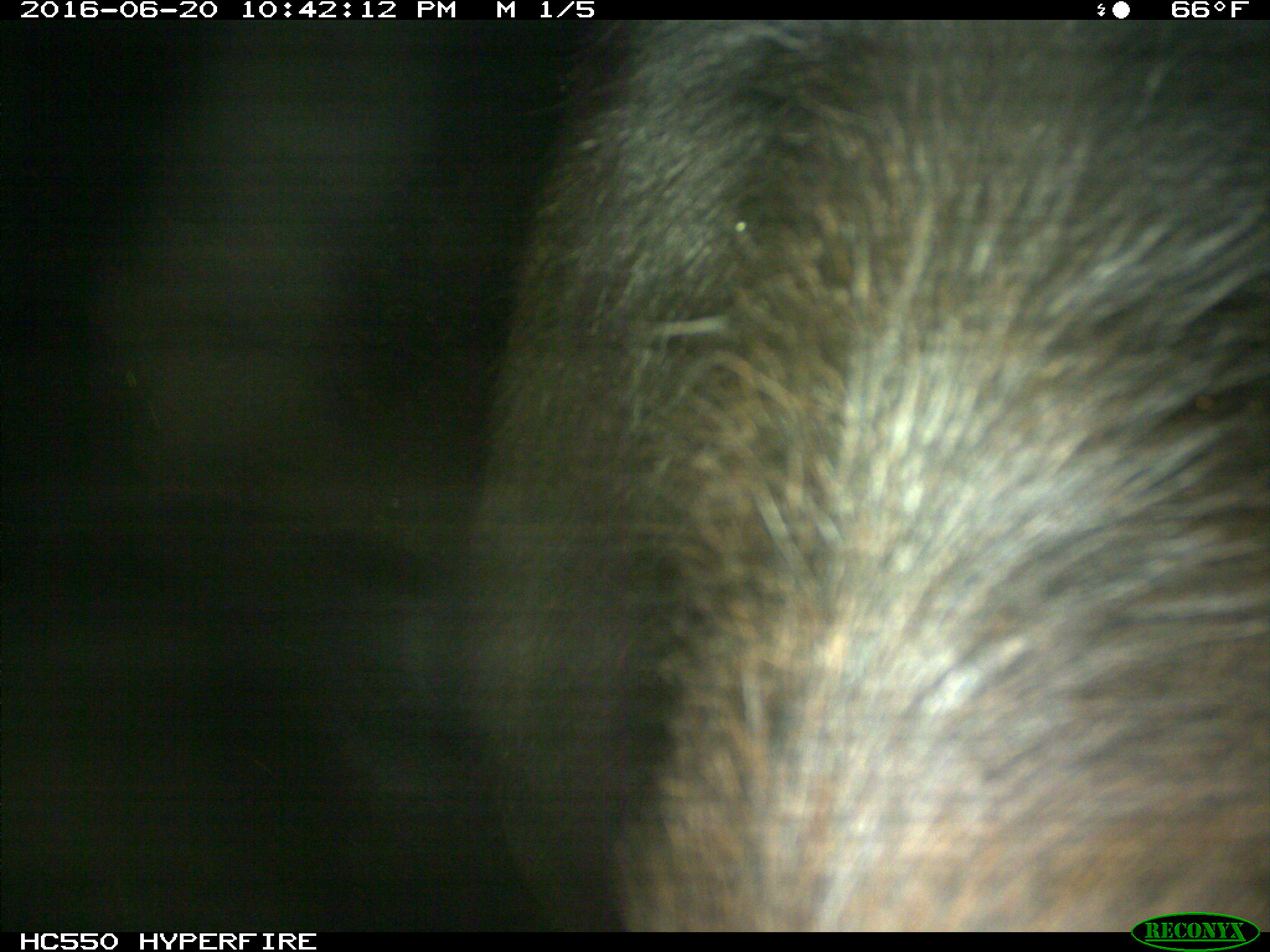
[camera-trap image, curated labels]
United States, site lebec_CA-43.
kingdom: Animalia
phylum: Chordata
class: Mammalia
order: Artiodactyla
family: Bovidae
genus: Bos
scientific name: Bos taurus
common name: domestic cow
Bos taurus (domestic cow).